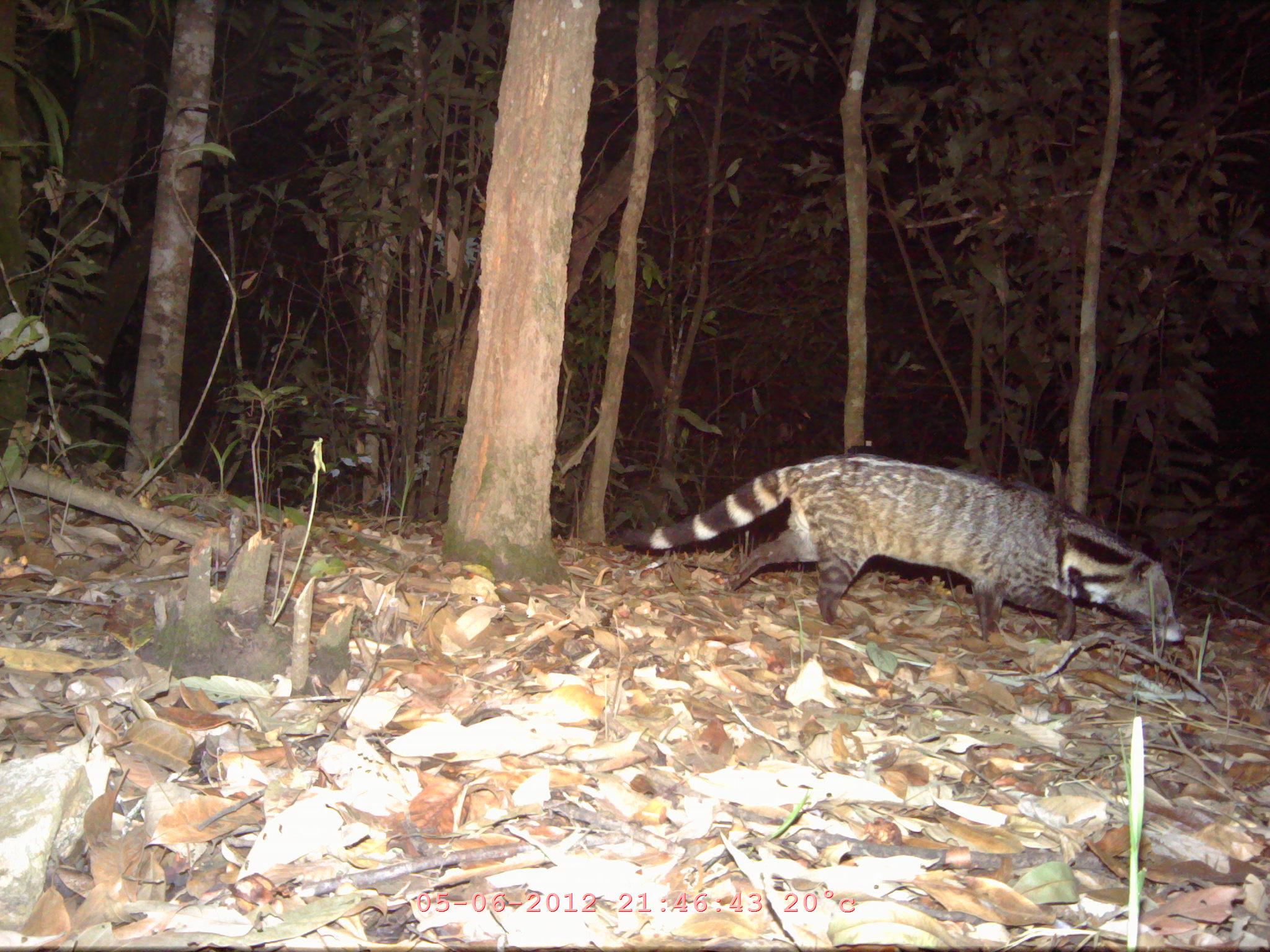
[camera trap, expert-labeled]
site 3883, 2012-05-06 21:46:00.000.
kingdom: Animalia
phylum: Chordata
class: Mammalia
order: Carnivora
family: Viverridae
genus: Viverra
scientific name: Viverra zibetha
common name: large indian civet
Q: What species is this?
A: Viverra zibetha (large indian civet).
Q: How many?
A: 1.